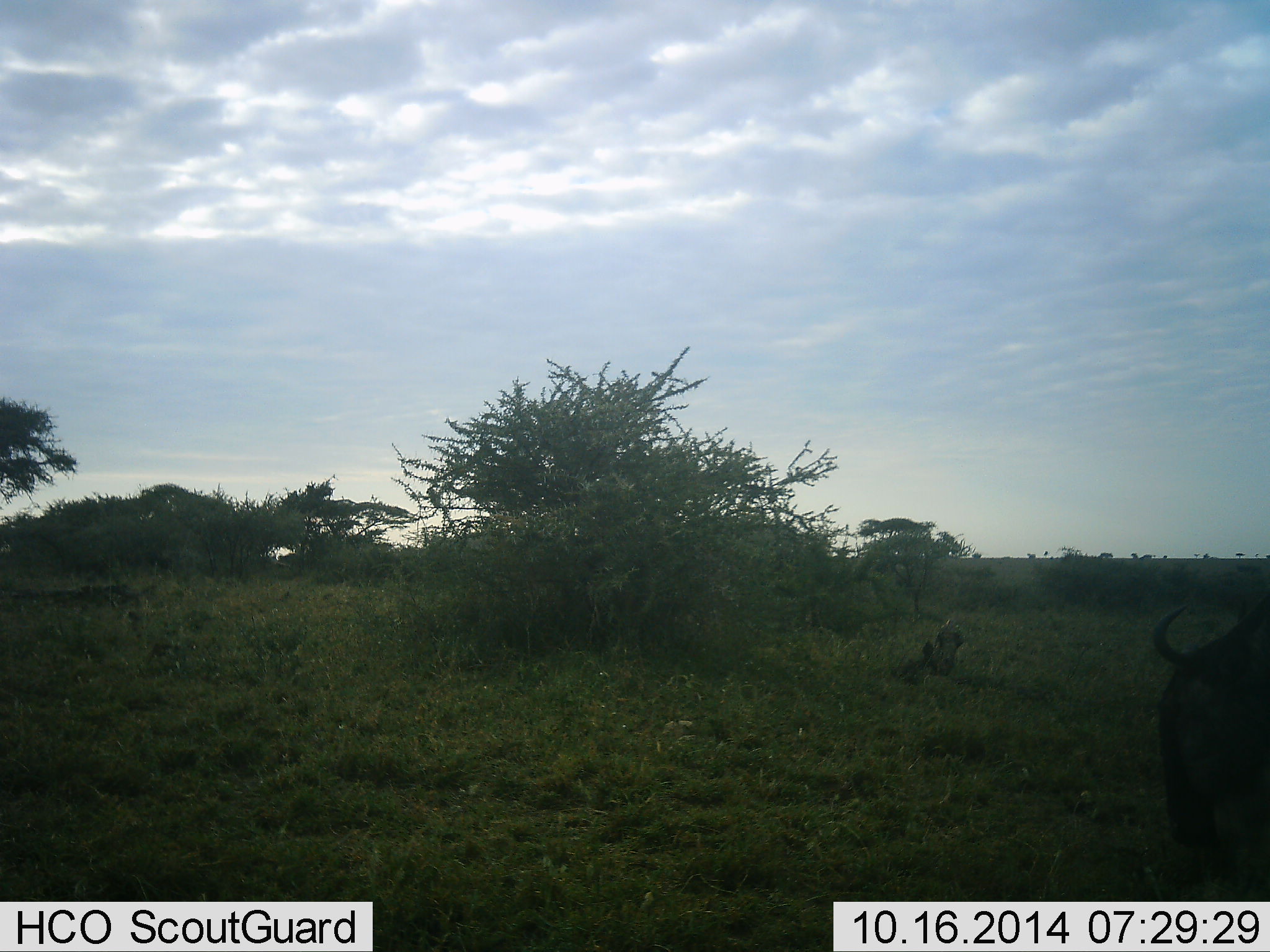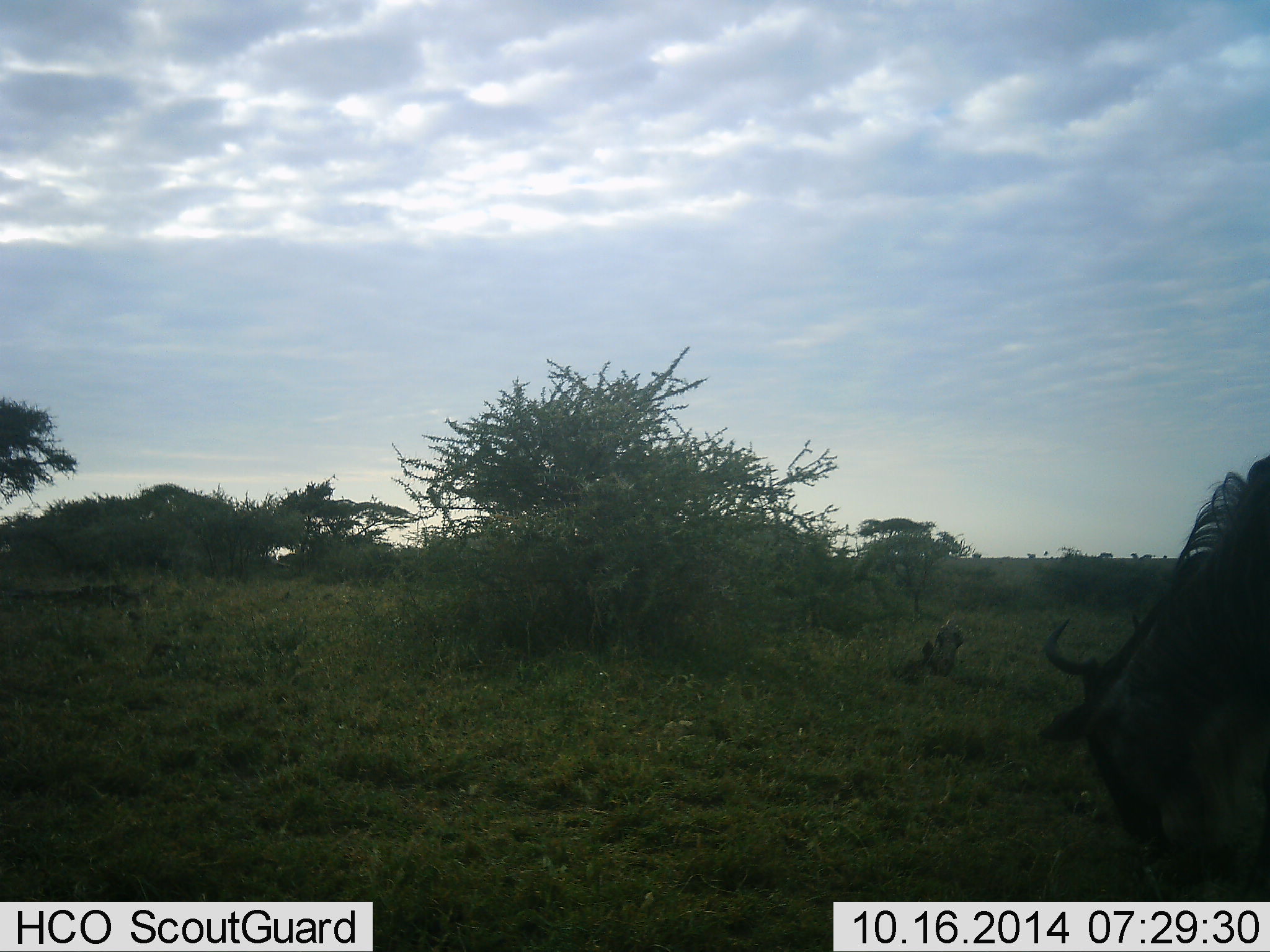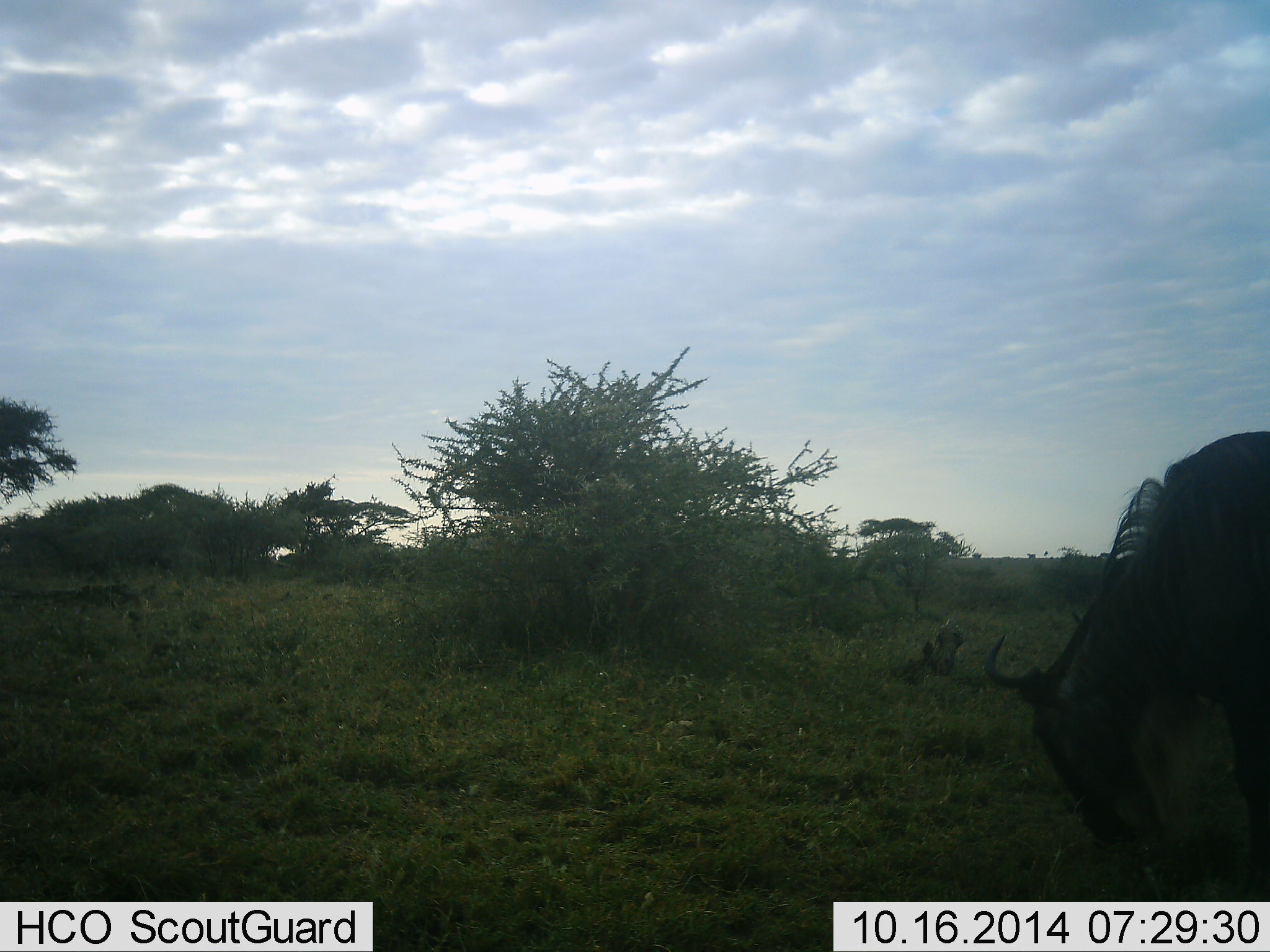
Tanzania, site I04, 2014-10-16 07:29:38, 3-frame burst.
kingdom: Animalia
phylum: Chordata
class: Mammalia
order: Artiodactyla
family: Bovidae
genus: Connochaetes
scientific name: Connochaetes taurinus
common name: blue wildebeest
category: wildebeest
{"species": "wildebeest (blue wildebeest) (Connochaetes taurinus)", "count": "1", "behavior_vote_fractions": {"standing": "0%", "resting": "0%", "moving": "40%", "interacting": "0%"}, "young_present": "0%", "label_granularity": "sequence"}